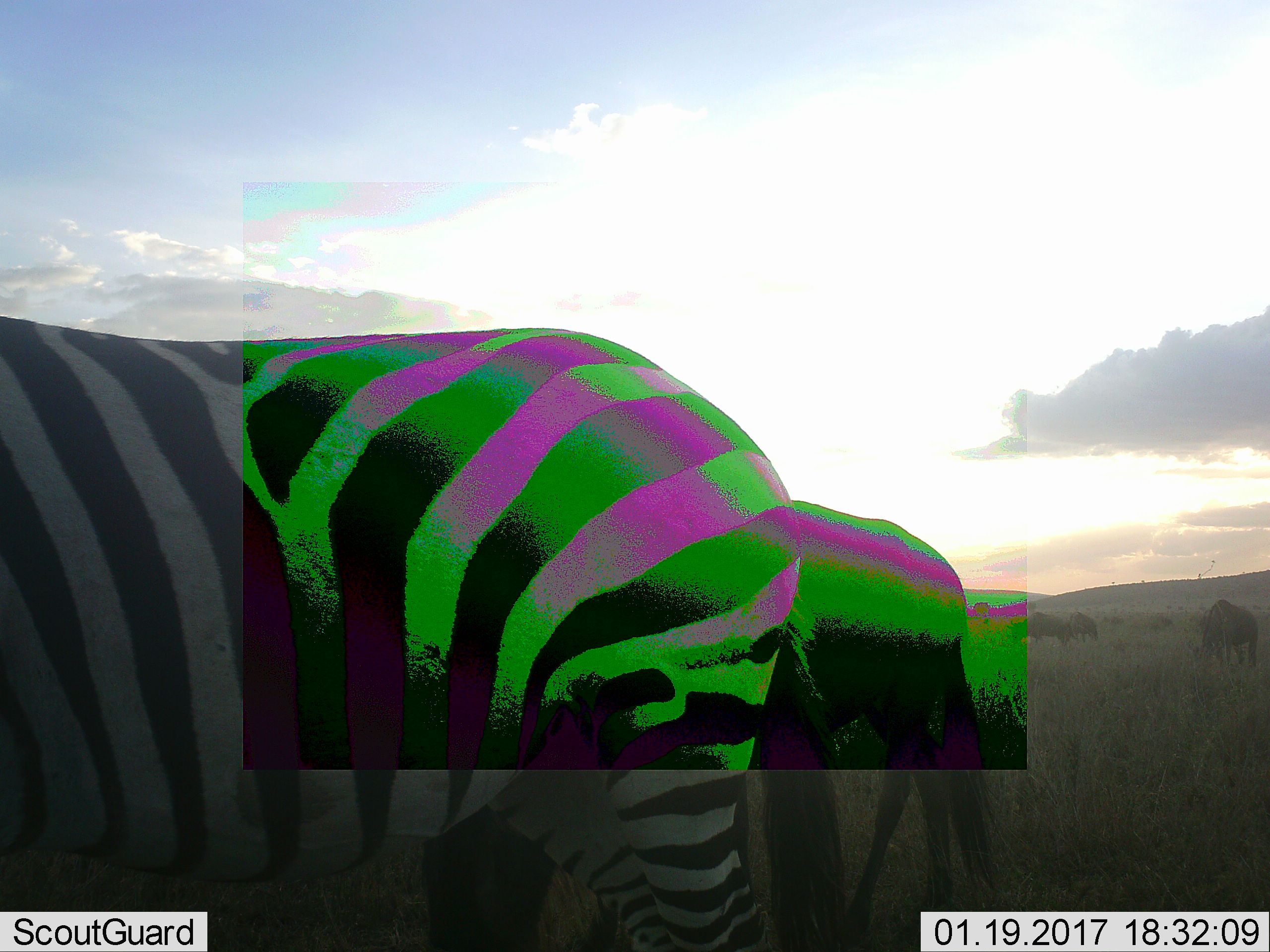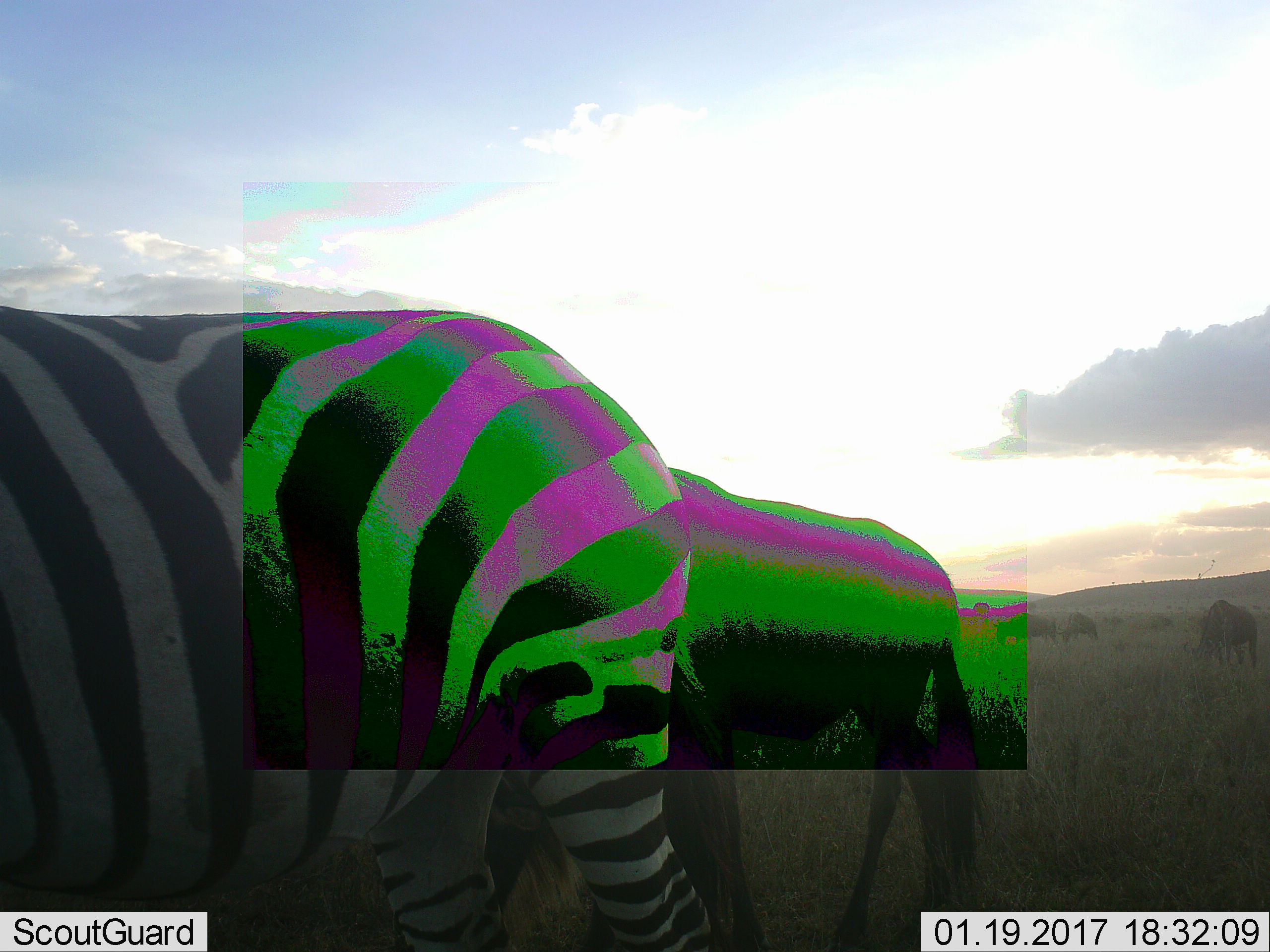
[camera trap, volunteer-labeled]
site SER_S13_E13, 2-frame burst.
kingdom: Animalia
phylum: Chordata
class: Mammalia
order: Artiodactyla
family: Bovidae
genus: Connochaetes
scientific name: Connochaetes taurinus taurinus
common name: blue wildebeest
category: wildebeestblue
Wildebeestblue (blue wildebeest) (Connochaetes taurinus taurinus), count 3. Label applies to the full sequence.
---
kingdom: Animalia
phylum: Chordata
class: Mammalia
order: Perissodactyla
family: Equidae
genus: Equus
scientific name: Equus quagga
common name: plains zebra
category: zebraplains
Zebraplains (plains zebra) (Equus quagga), count 2. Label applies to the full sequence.